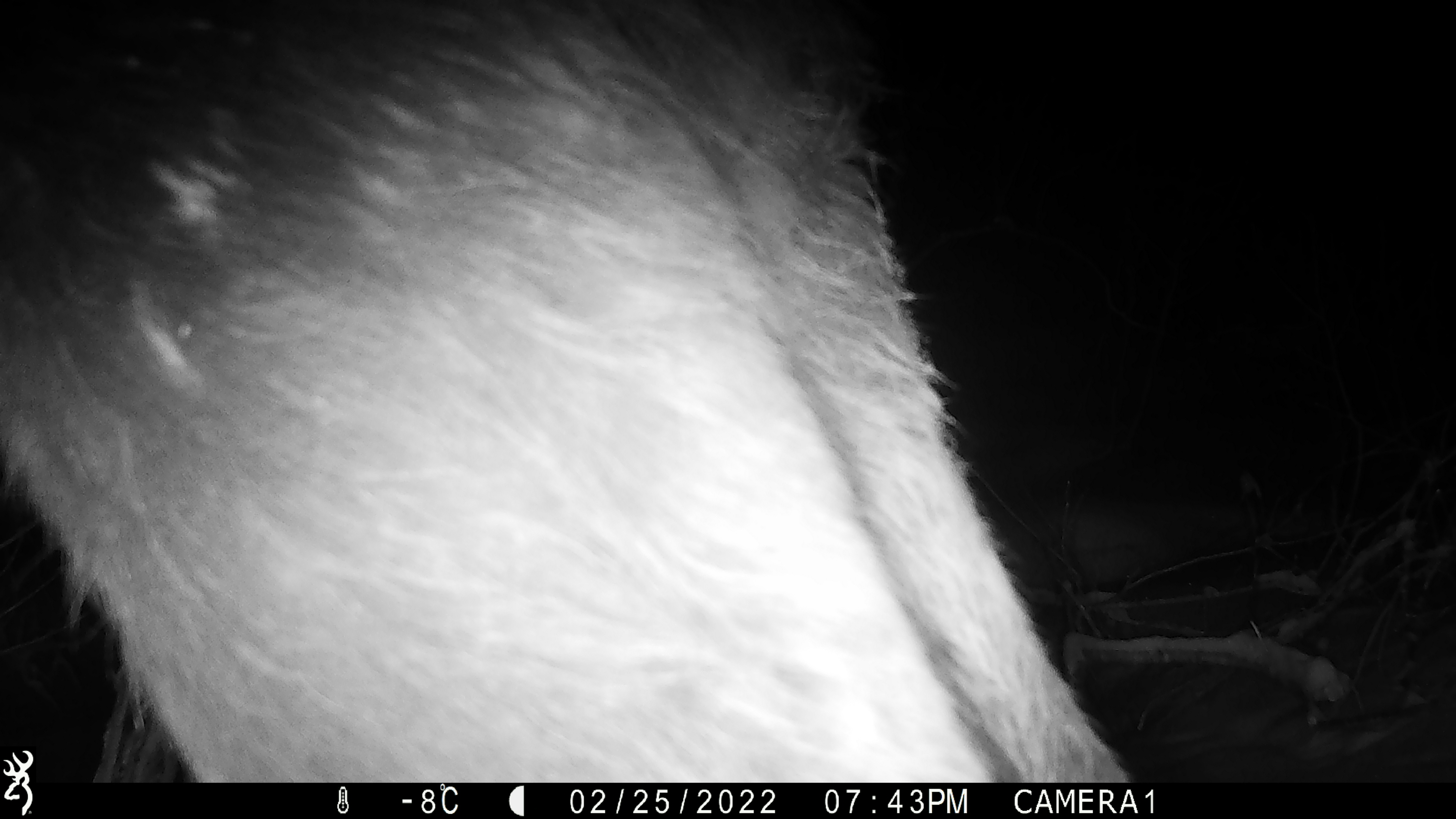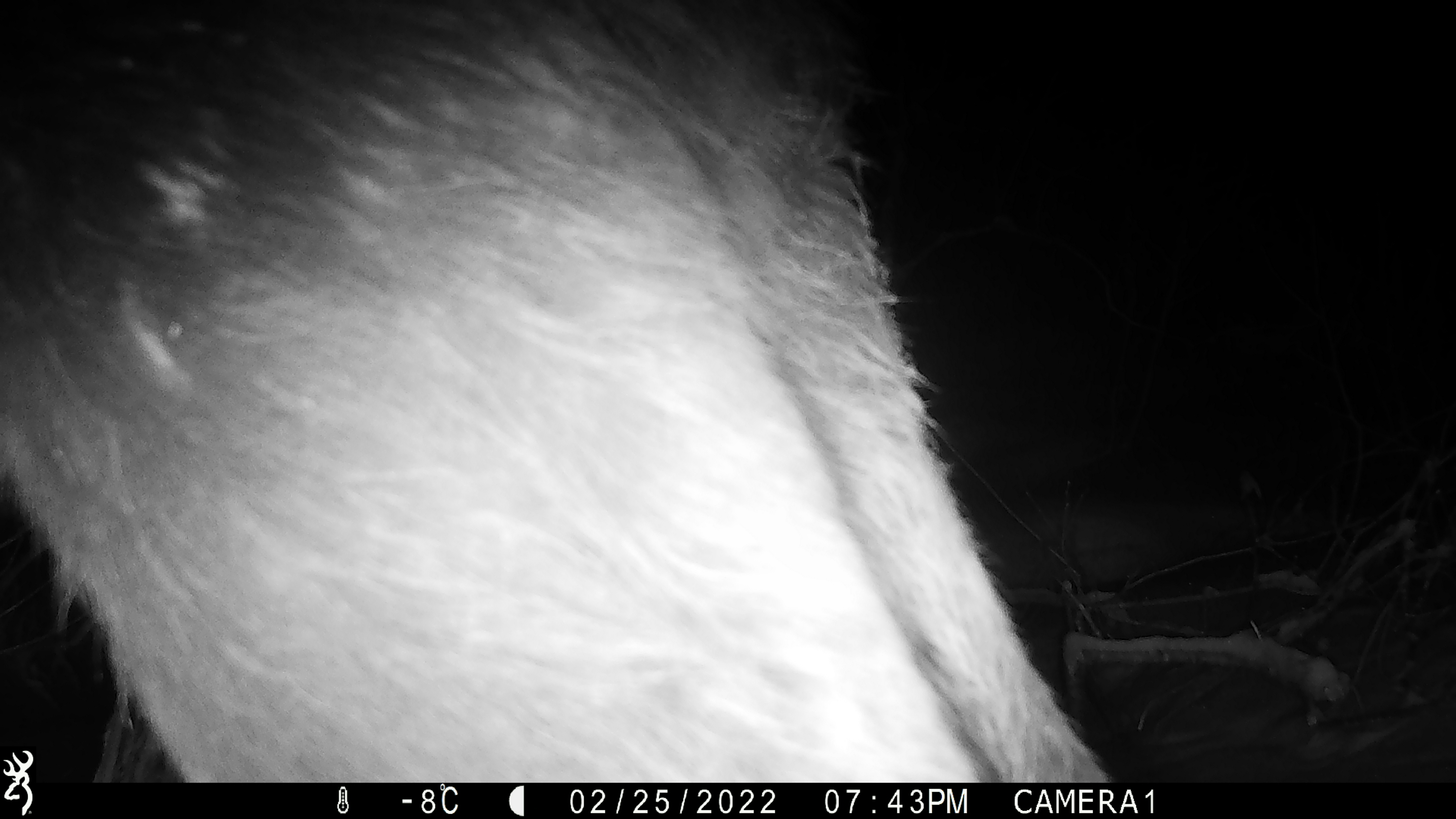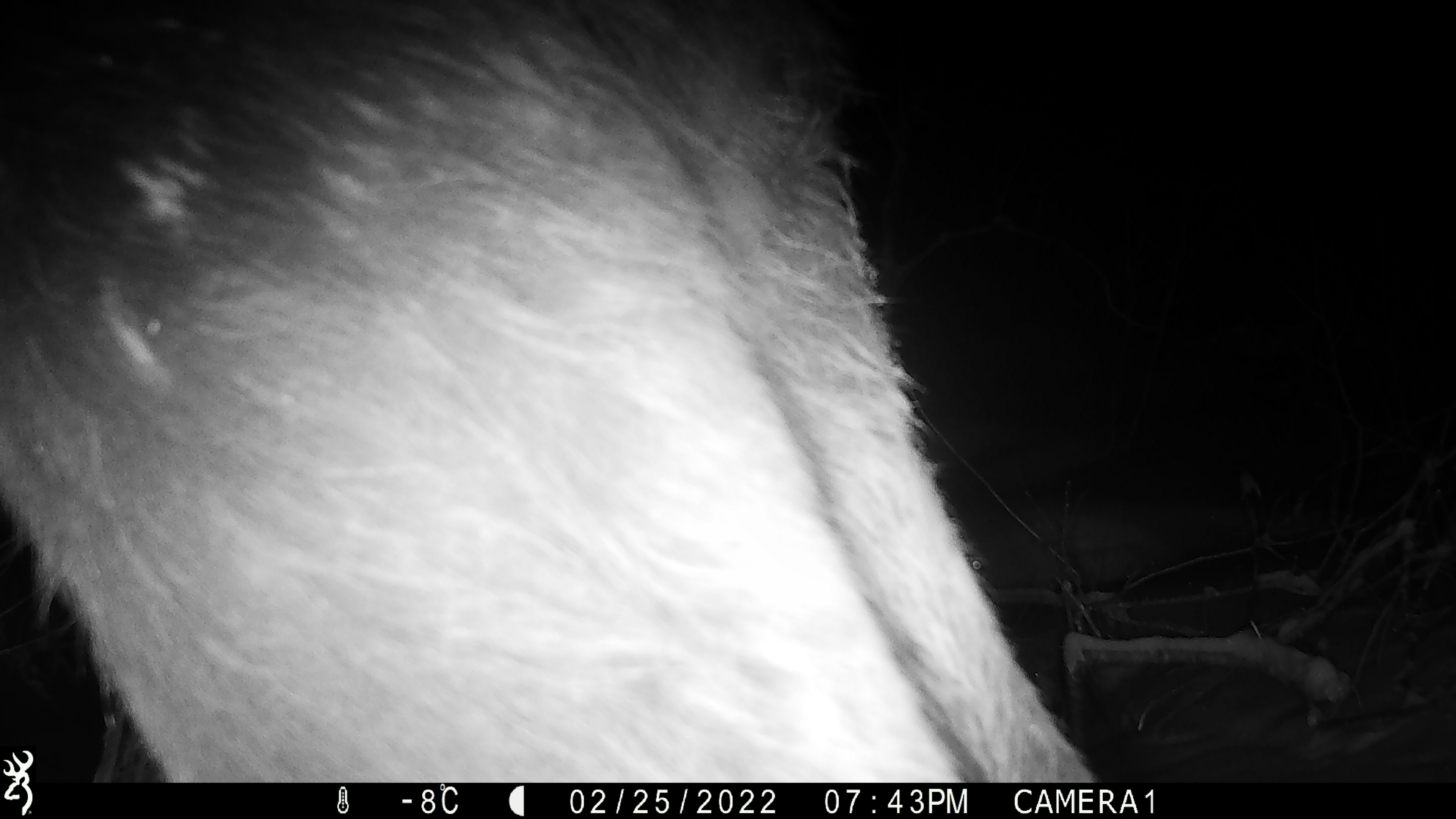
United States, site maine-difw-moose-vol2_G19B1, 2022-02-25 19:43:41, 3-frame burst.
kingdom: Animalia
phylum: Chordata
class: Mammalia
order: Artiodactyla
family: Cervidae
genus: Alces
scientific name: Alces alces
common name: moose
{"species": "moose (Alces alces)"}